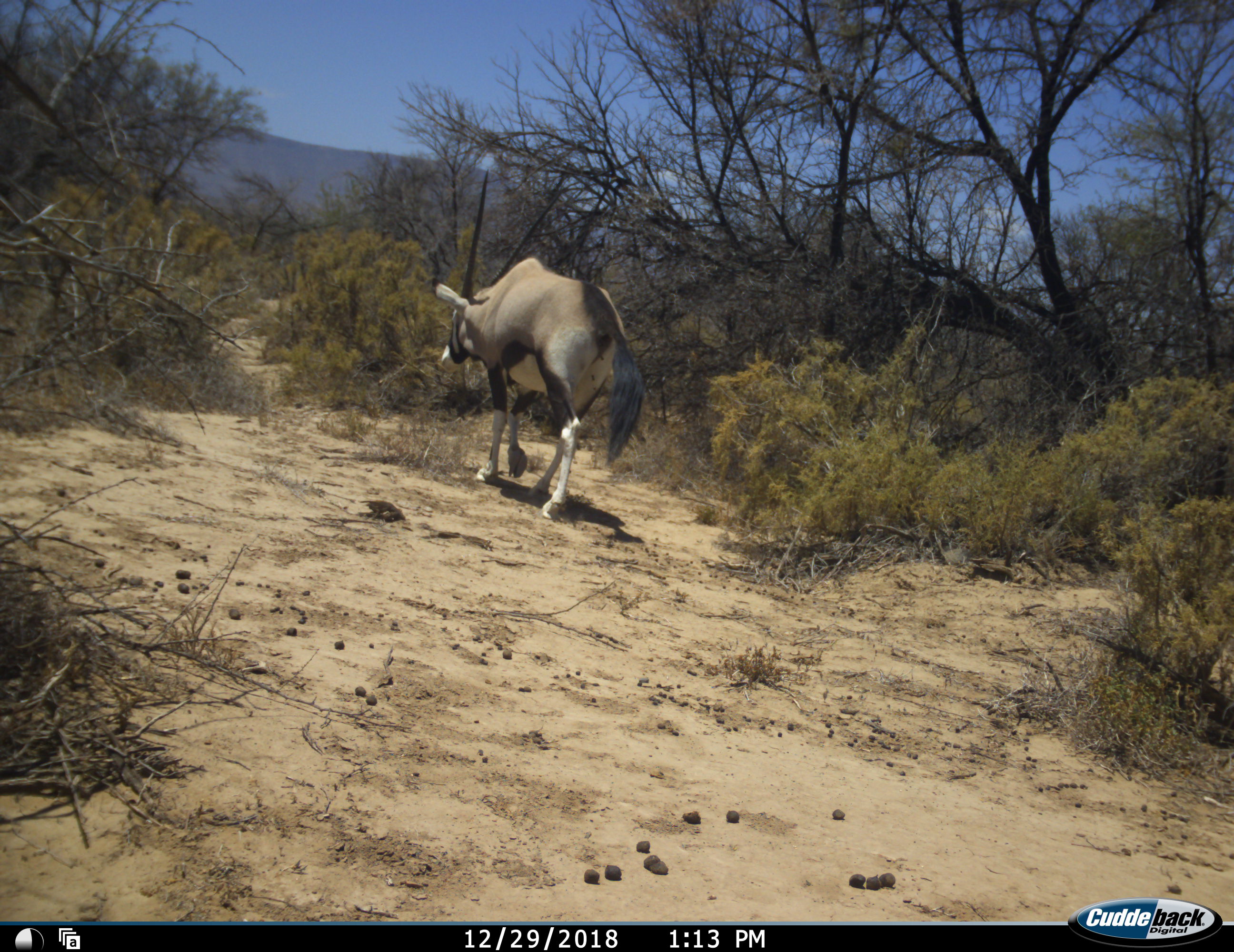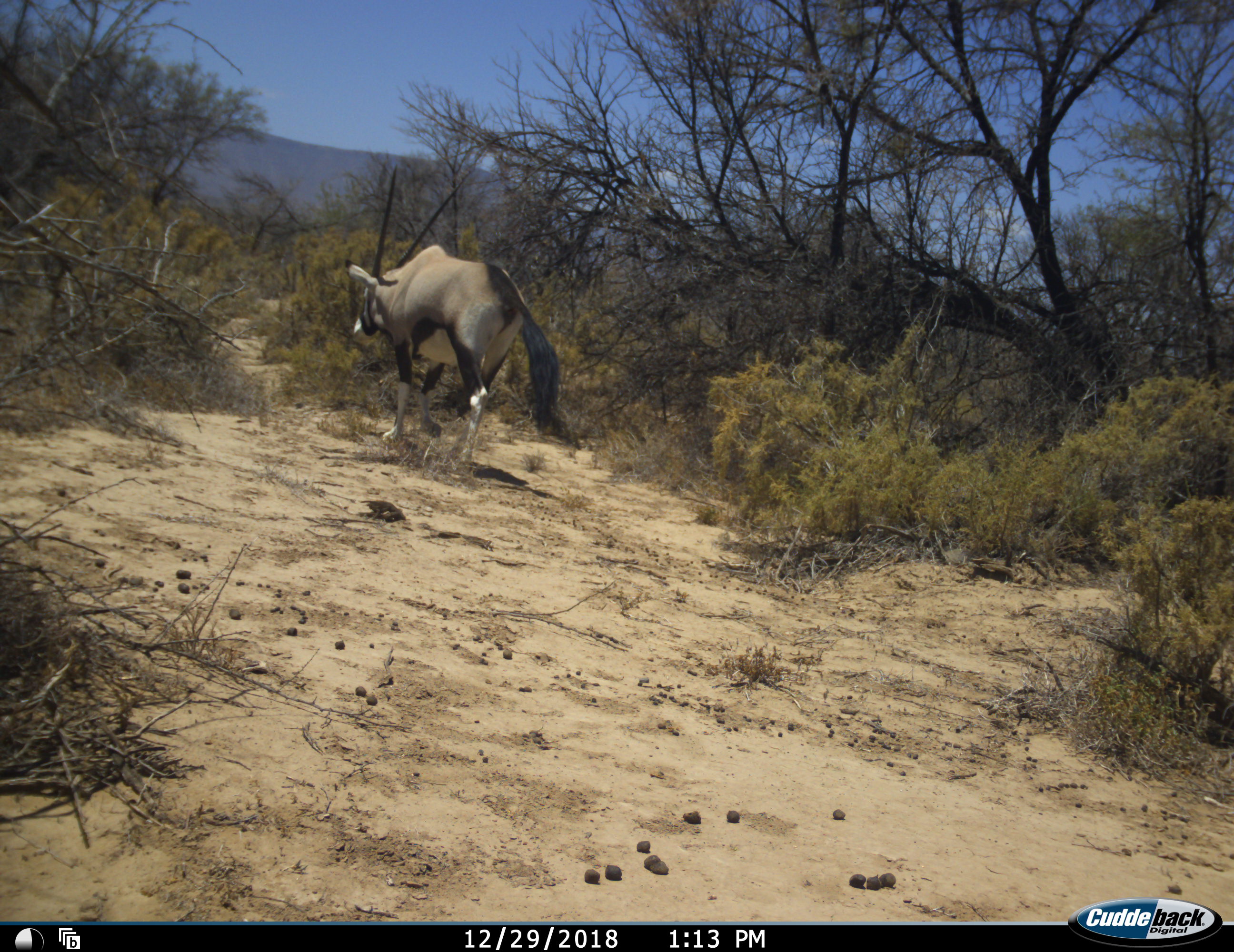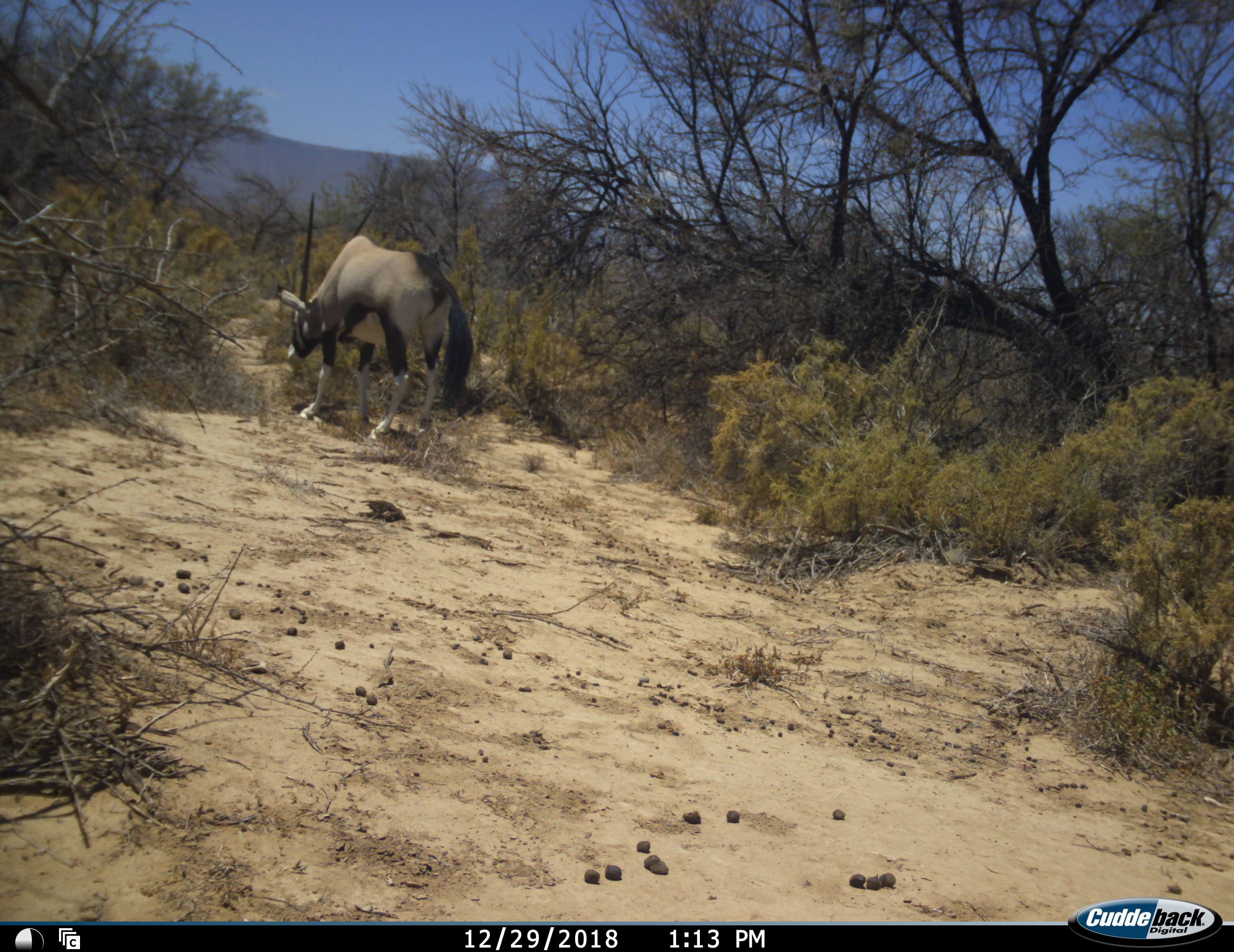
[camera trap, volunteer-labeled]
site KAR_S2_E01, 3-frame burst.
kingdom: Animalia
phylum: Chordata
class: Mammalia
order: Artiodactyla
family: Bovidae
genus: Oryx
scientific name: Oryx gazella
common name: gemsbok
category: oryx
Oryx (gemsbok) (Oryx gazella), count 1. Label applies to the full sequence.